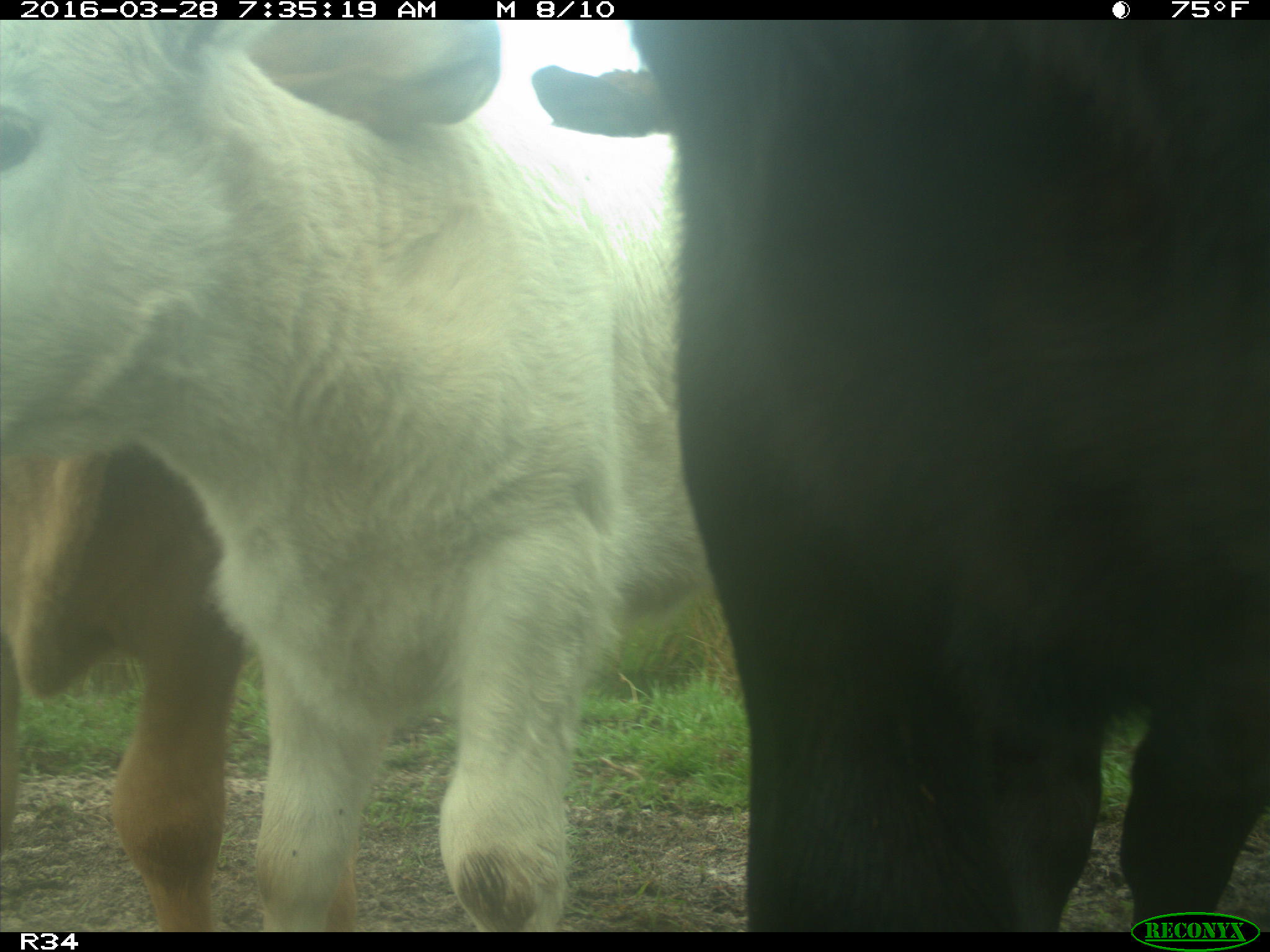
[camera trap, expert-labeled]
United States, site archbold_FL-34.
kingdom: Animalia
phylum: Chordata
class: Mammalia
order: Artiodactyla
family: Bovidae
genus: Bos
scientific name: Bos taurus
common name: domestic cow